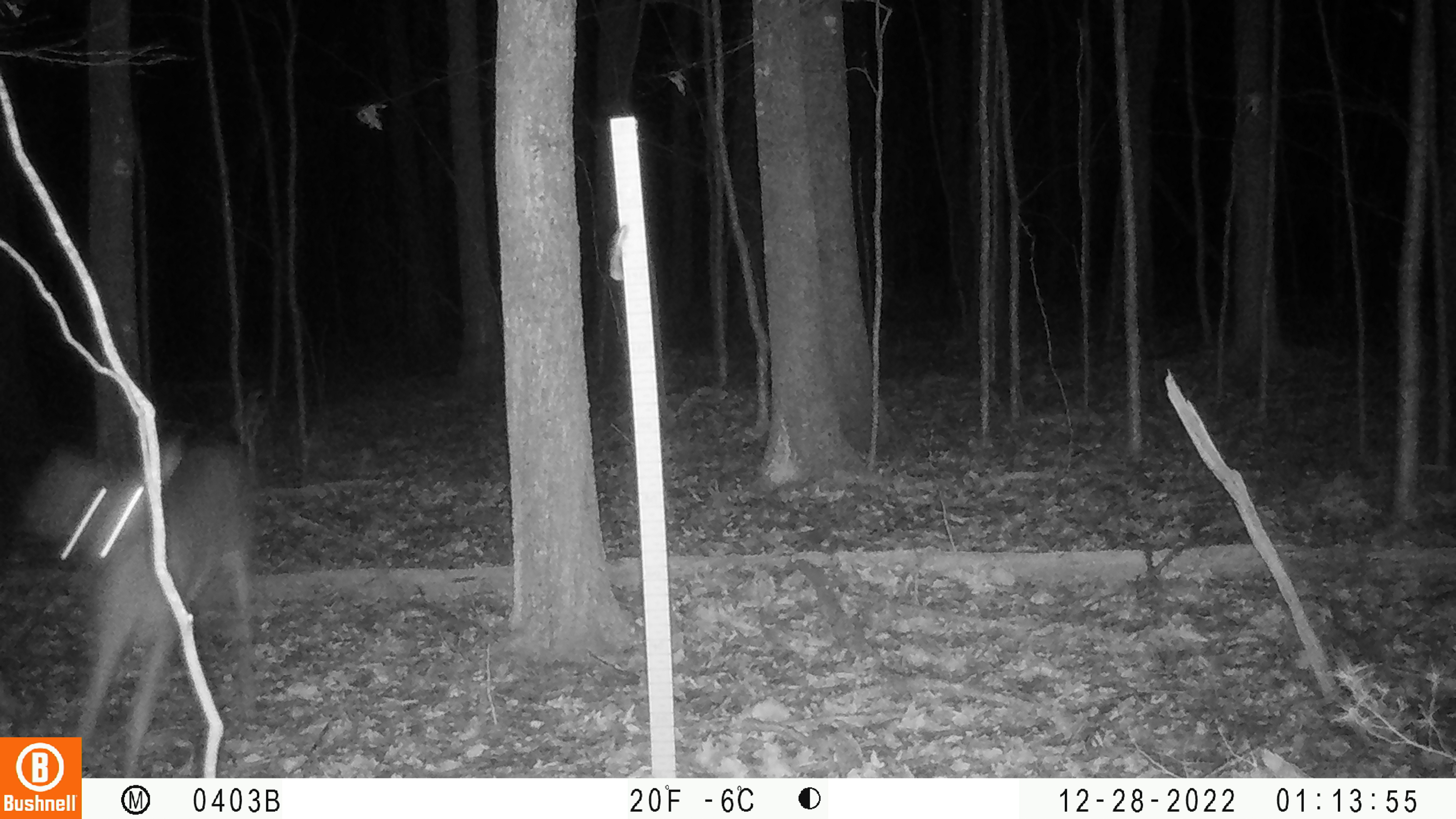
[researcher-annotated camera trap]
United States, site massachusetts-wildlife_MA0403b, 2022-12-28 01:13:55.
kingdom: Animalia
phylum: Chordata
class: Mammalia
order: Artiodactyla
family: Cervidae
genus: Odocoileus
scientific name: Odocoileus virginianus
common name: white-tailed deer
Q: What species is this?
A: White-tailed deer (Odocoileus virginianus).